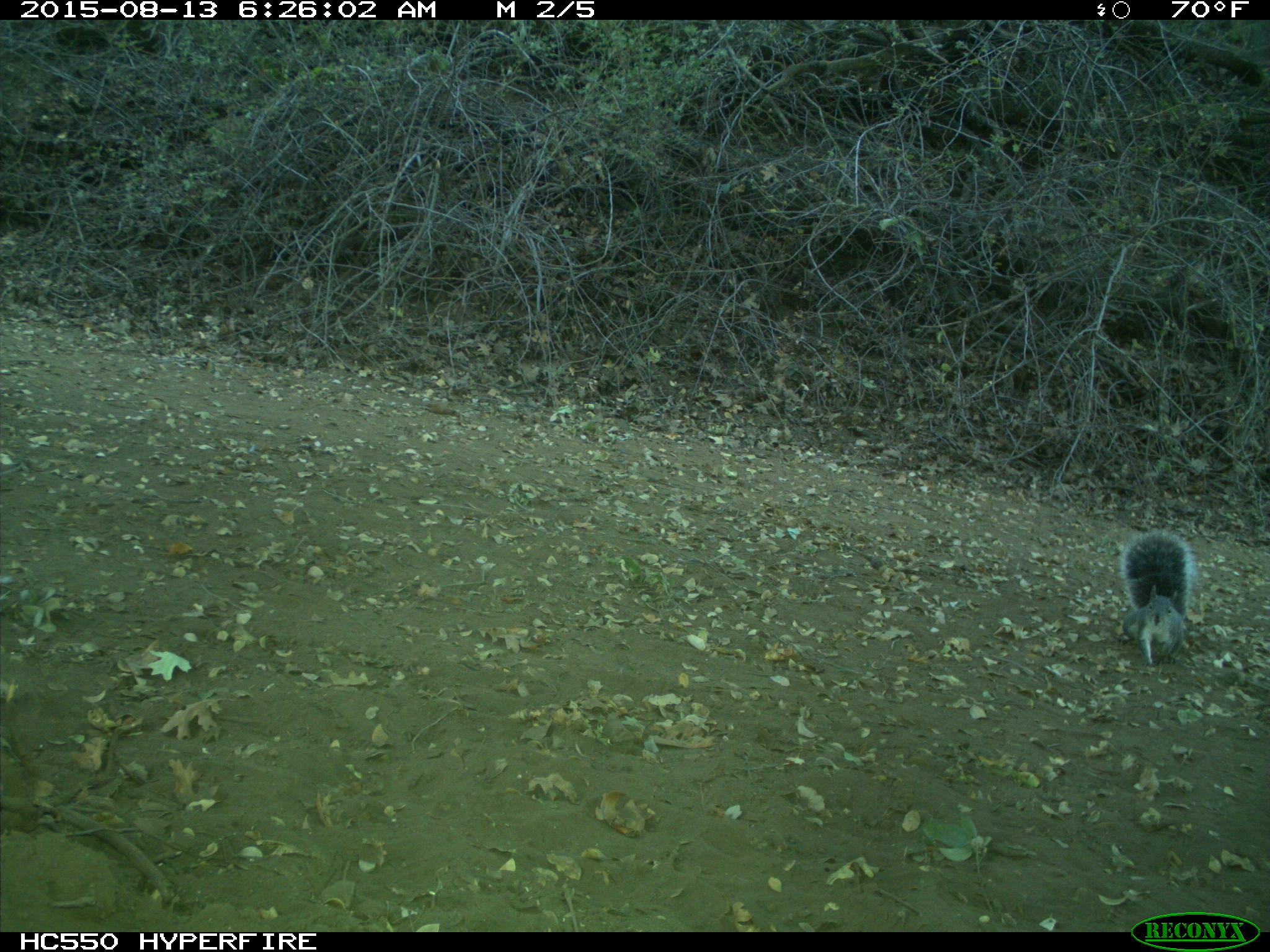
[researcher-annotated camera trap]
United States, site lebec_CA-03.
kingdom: Animalia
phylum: Chordata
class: Mammalia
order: Rodentia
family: Sciuridae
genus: Sciurus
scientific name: Sciurus carolinensis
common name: eastern gray squirrel